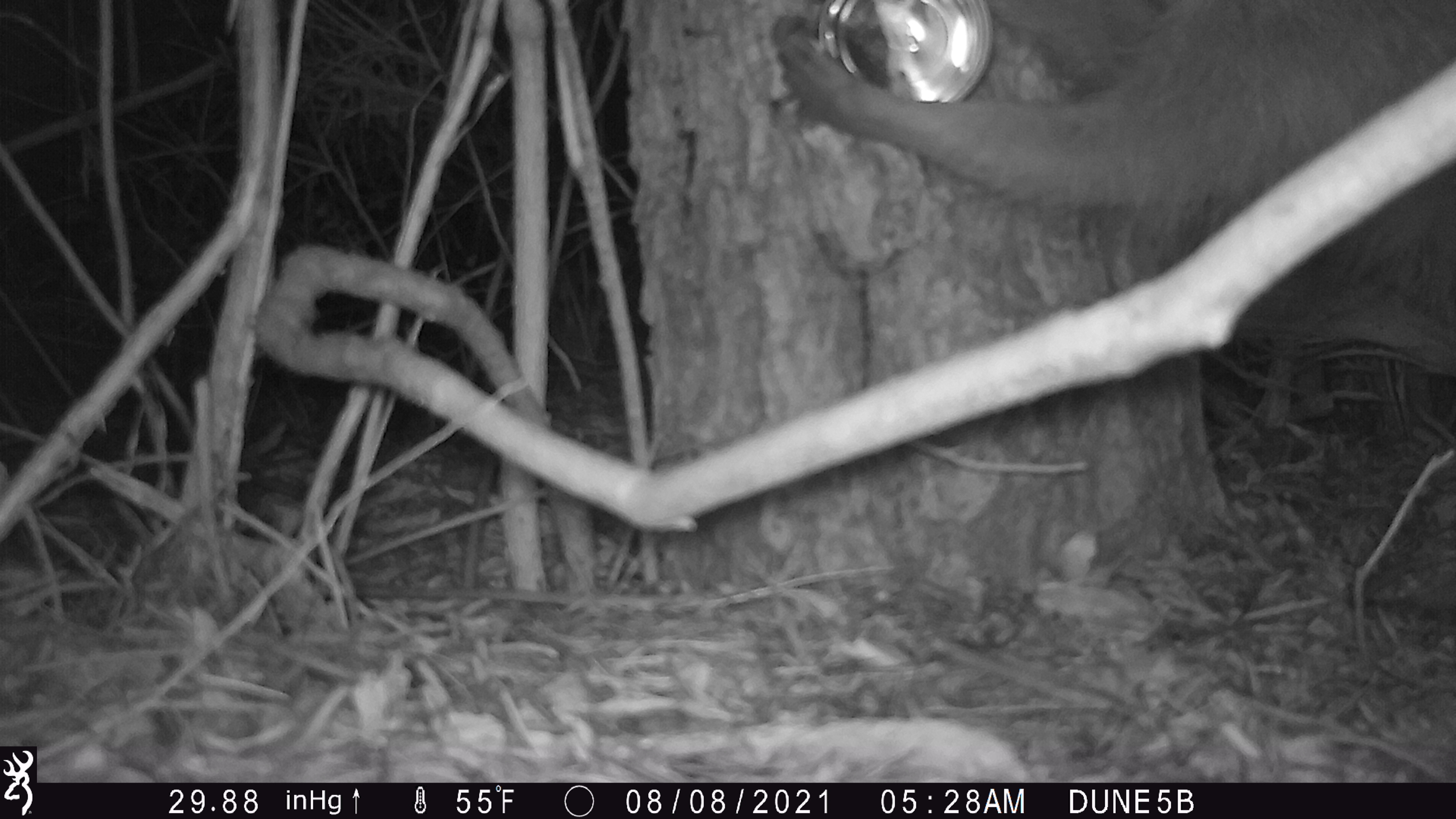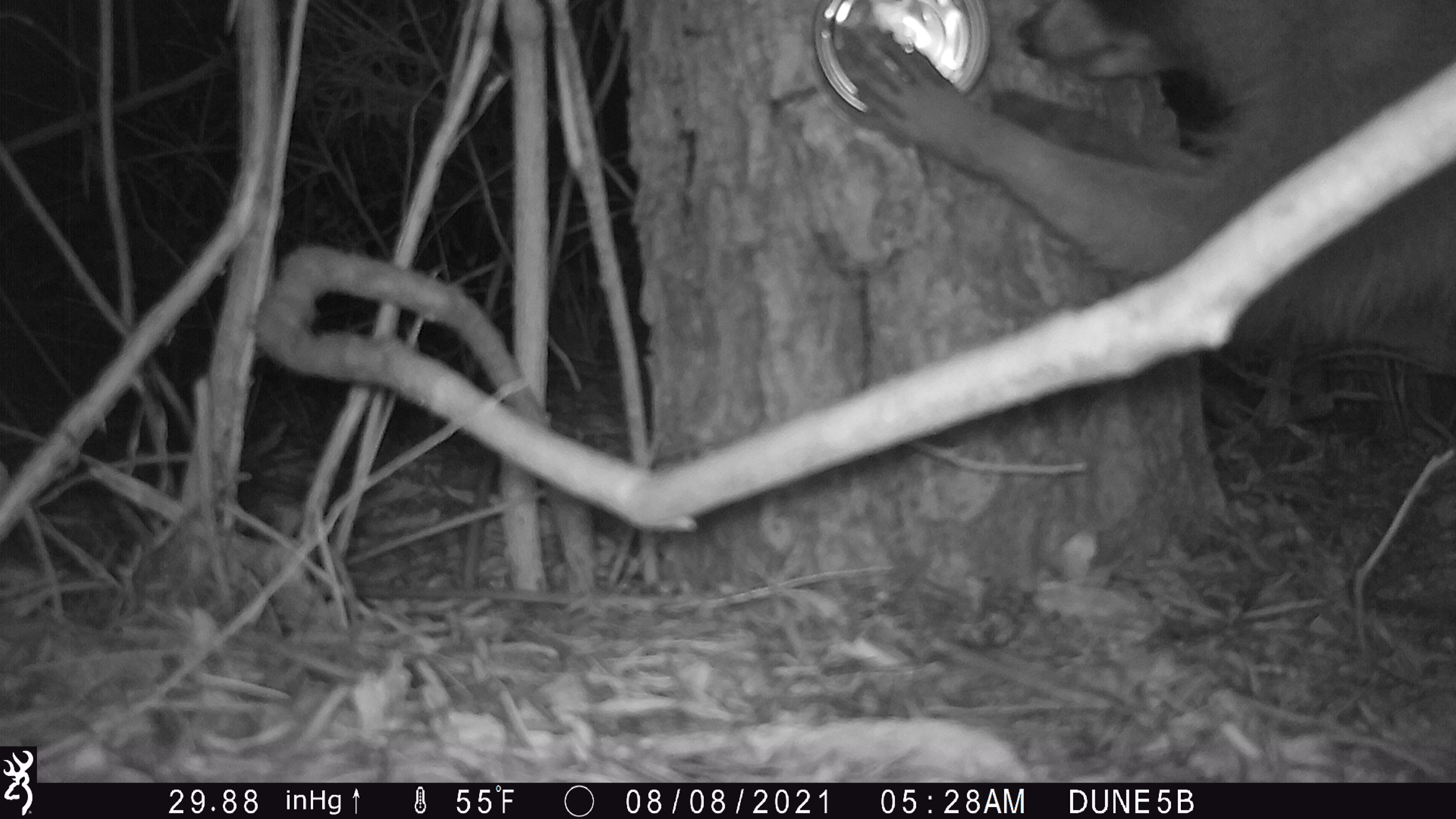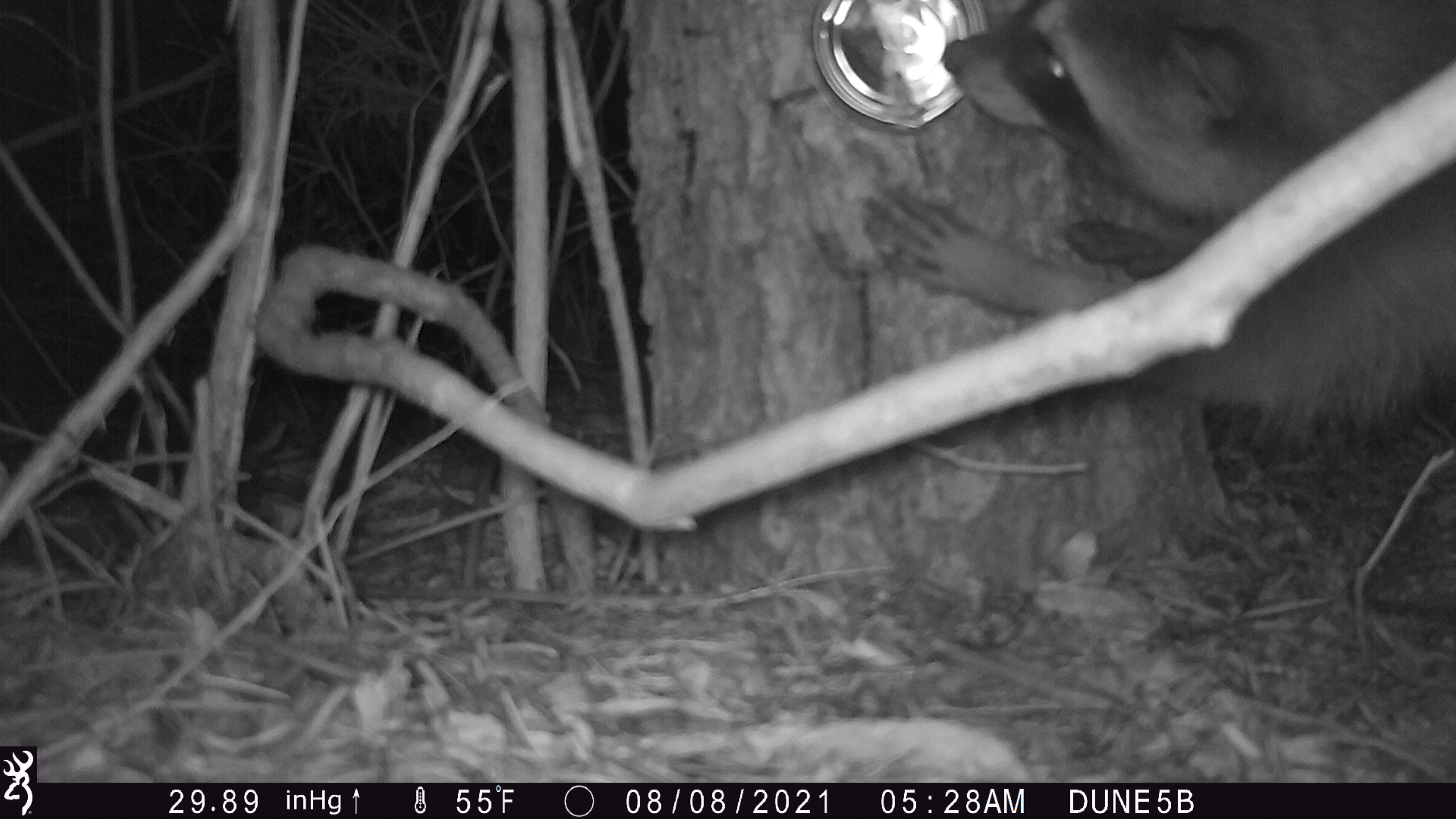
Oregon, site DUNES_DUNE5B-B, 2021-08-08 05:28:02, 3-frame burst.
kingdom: Animalia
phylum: Chordata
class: Mammalia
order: Carnivora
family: Procyonidae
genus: Procyon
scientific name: Procyon lotor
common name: northern raccoon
Northern raccoon (Procyon lotor).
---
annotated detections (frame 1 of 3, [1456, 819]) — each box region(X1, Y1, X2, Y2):
northern raccoon: region(774, 4, 1455, 359)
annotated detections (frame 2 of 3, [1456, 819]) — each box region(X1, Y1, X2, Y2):
northern raccoon: region(837, 3, 1454, 331)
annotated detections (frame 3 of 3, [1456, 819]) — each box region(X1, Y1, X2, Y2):
northern raccoon: region(848, 2, 1454, 423)